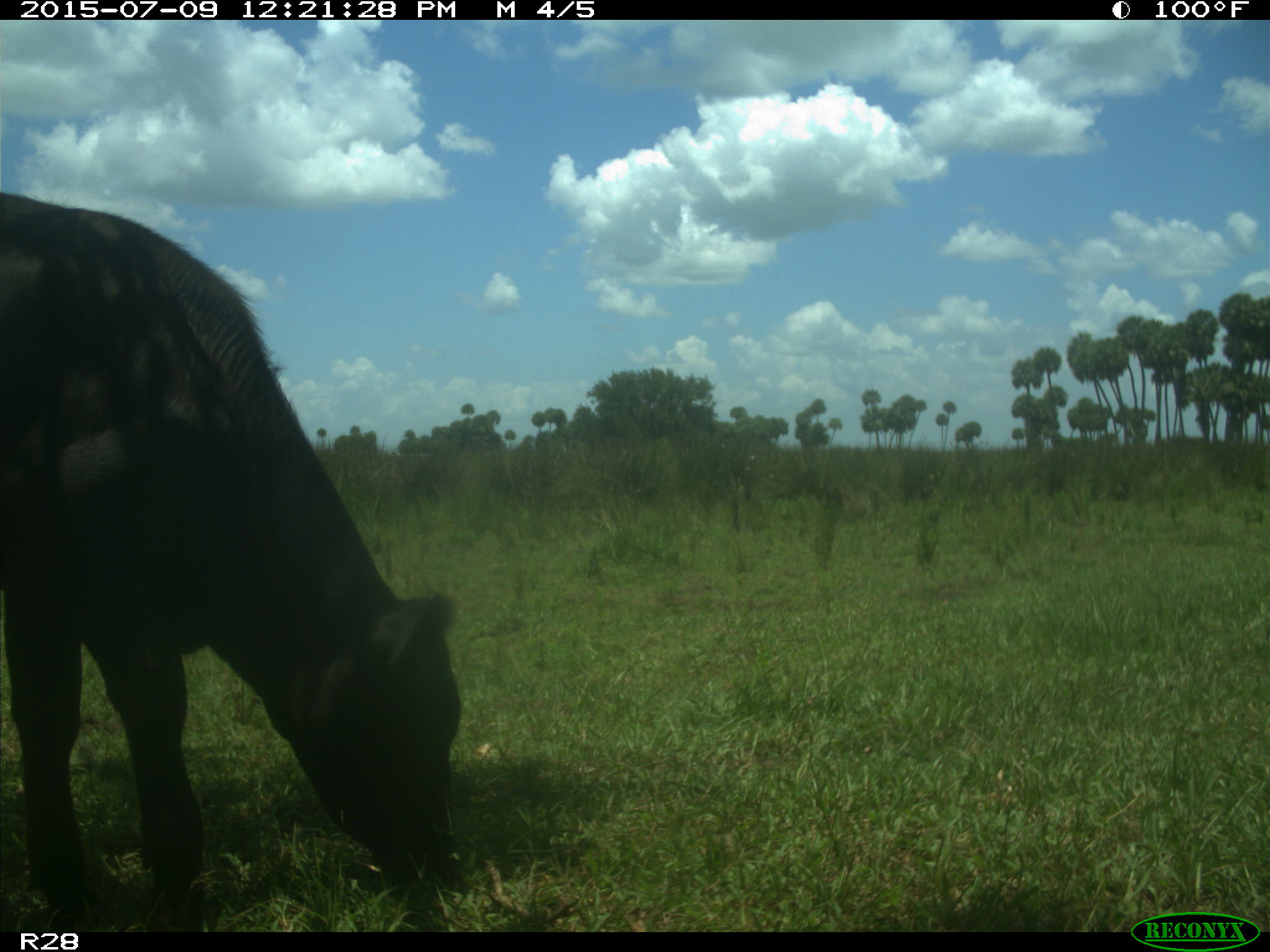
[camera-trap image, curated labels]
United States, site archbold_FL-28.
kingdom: Animalia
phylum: Chordata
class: Mammalia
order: Artiodactyla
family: Bovidae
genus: Bos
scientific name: Bos taurus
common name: domestic cow